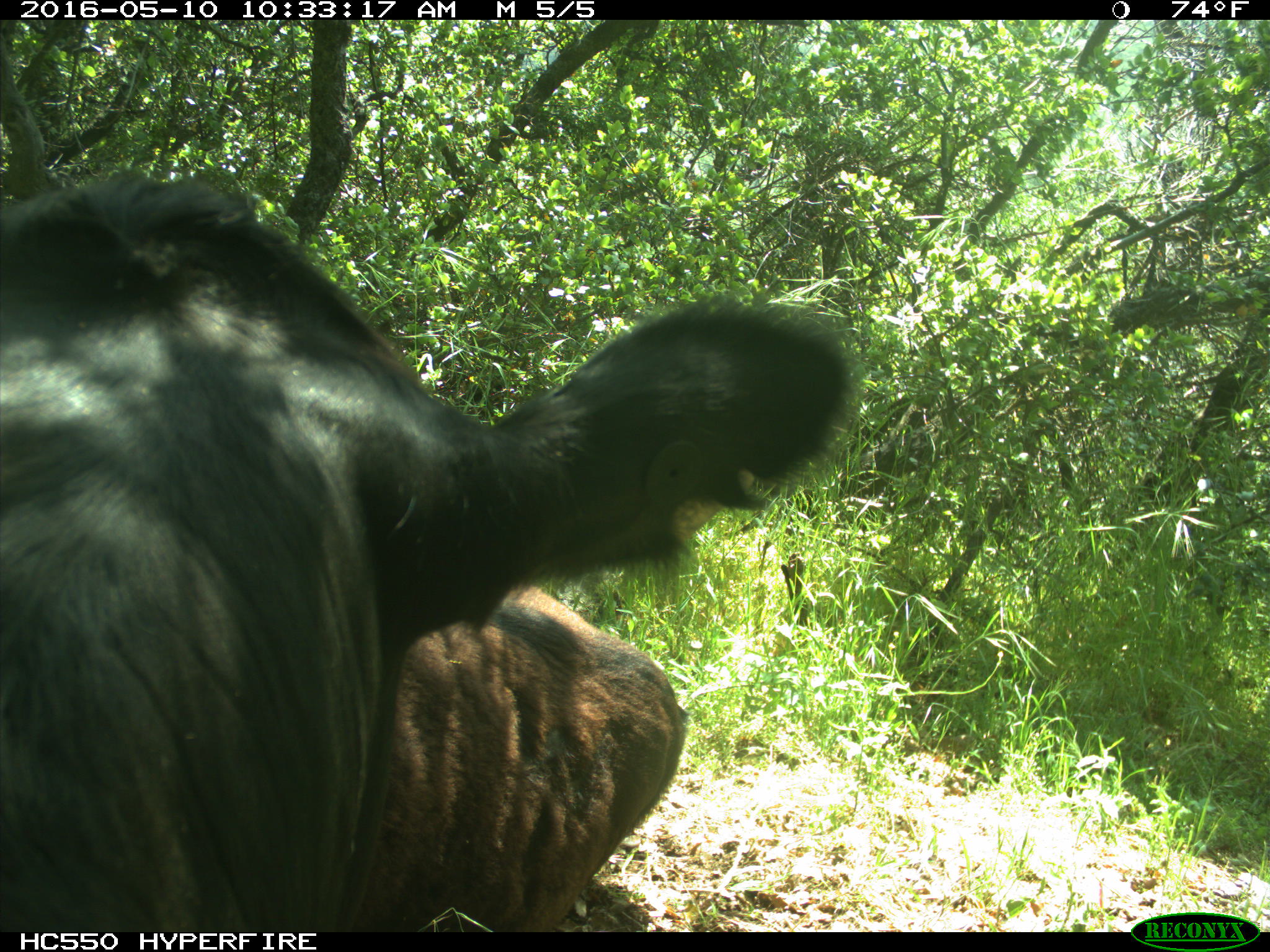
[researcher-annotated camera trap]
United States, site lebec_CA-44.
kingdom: Animalia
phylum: Chordata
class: Mammalia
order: Artiodactyla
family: Bovidae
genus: Bos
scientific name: Bos taurus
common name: domestic cow